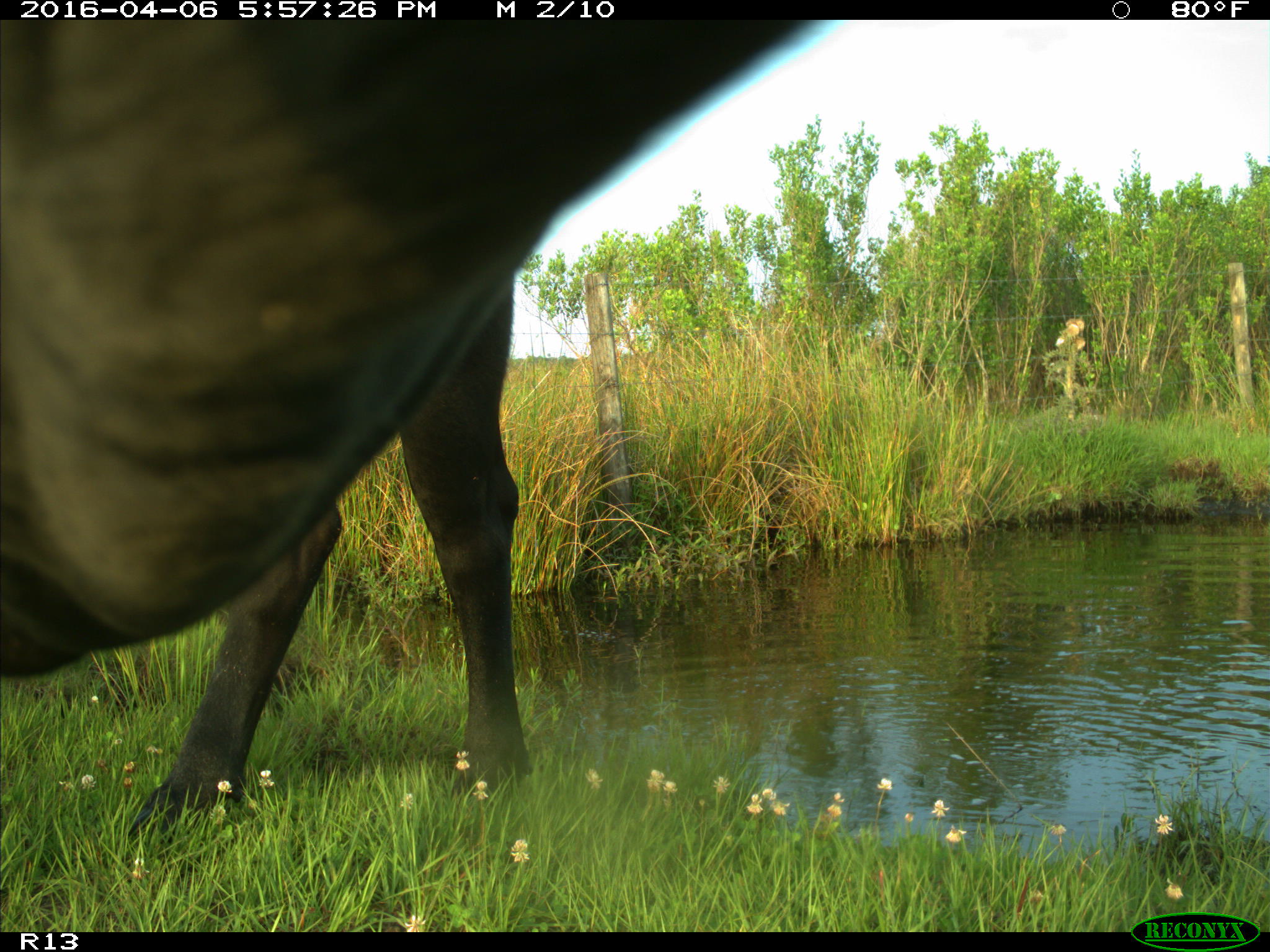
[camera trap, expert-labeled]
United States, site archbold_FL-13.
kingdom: Animalia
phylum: Chordata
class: Mammalia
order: Artiodactyla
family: Bovidae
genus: Bos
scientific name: Bos taurus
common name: domestic cow